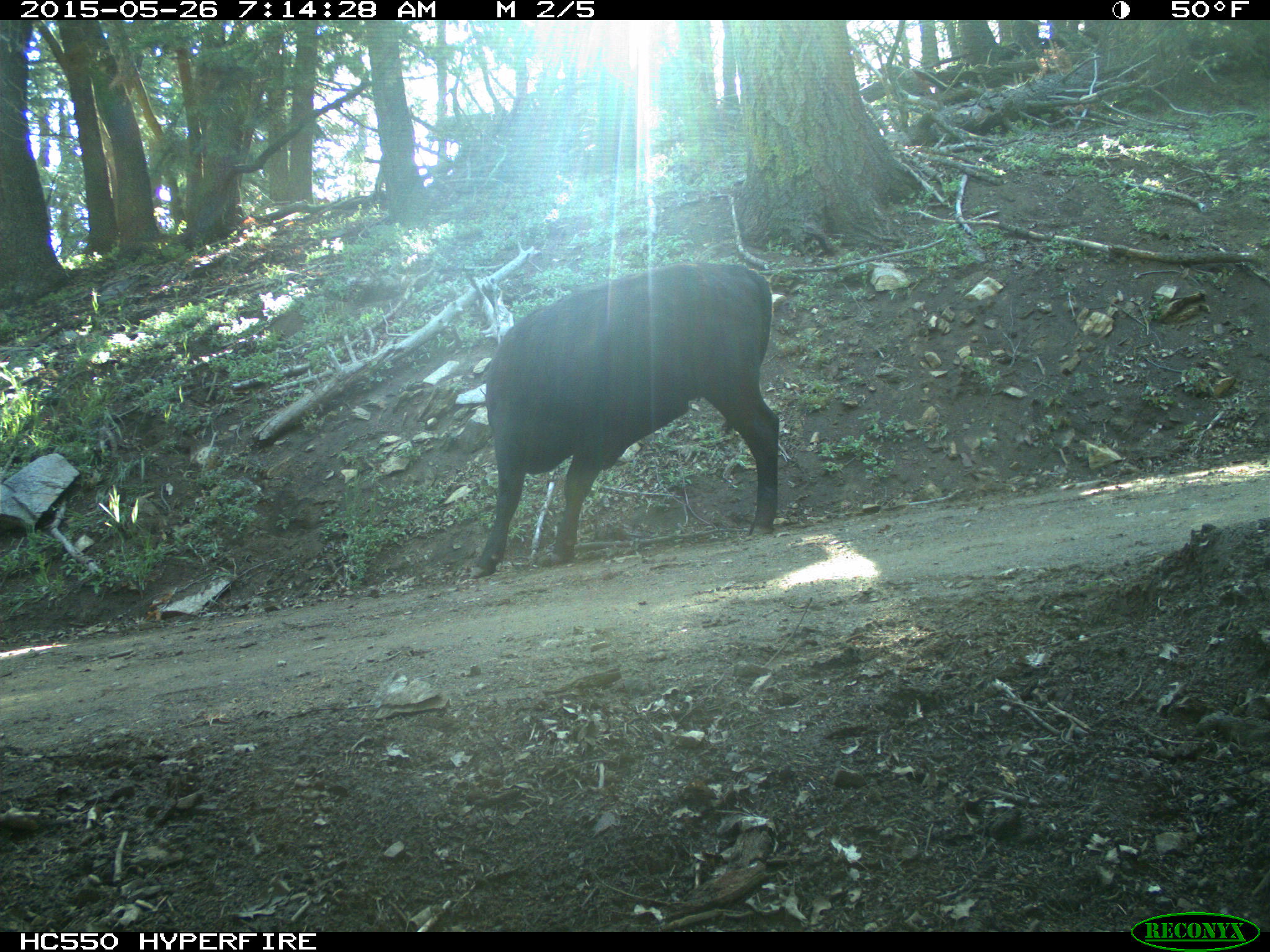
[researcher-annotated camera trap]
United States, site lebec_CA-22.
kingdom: Animalia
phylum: Chordata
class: Mammalia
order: Artiodactyla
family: Bovidae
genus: Bos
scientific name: Bos taurus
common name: domestic cow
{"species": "Bos taurus (domestic cow)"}